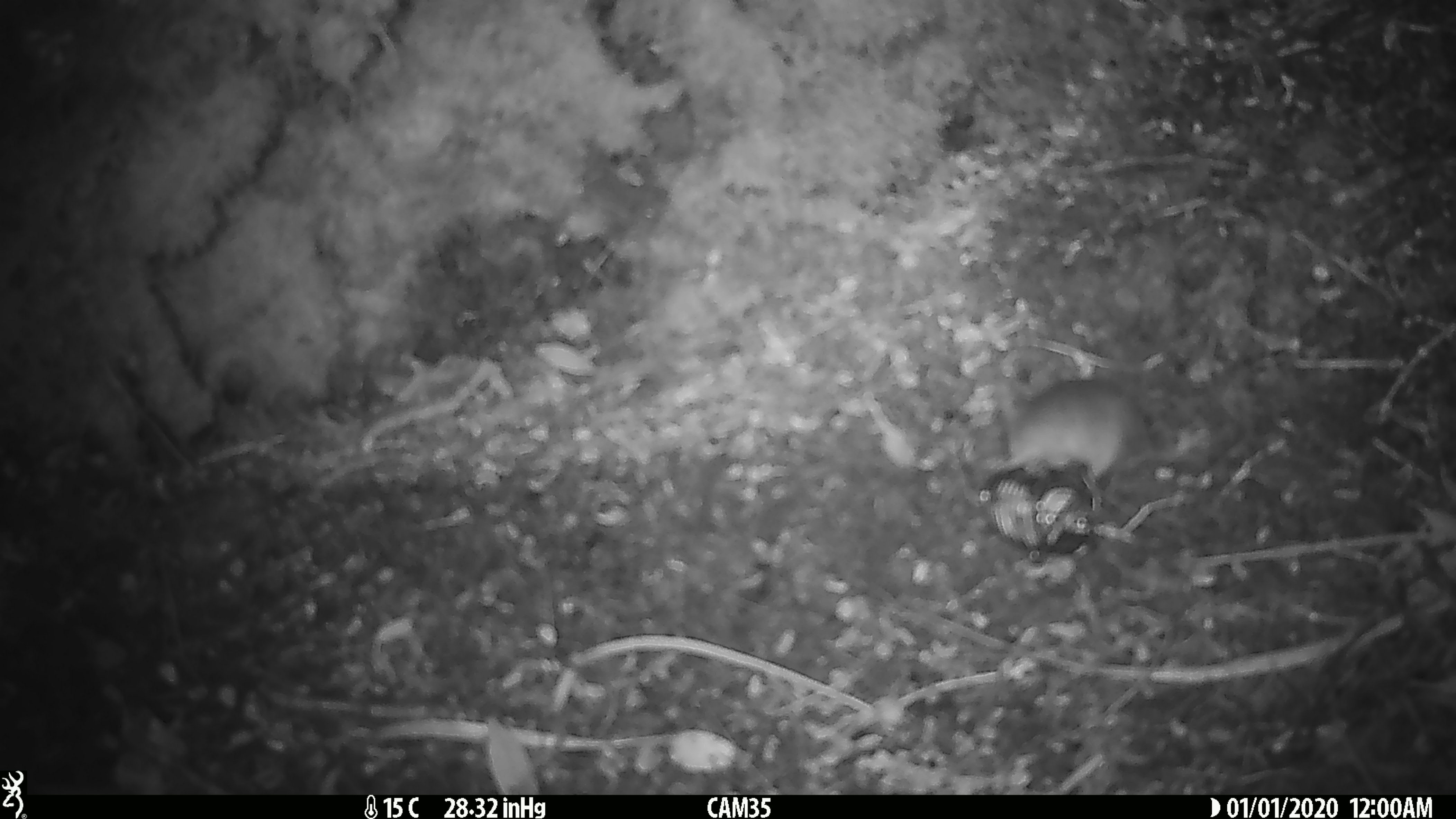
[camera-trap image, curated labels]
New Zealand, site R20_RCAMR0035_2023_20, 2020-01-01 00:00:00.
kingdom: Animalia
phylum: Chordata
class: Mammalia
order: Rodentia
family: Muridae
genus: Mus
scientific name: Mus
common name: mouse